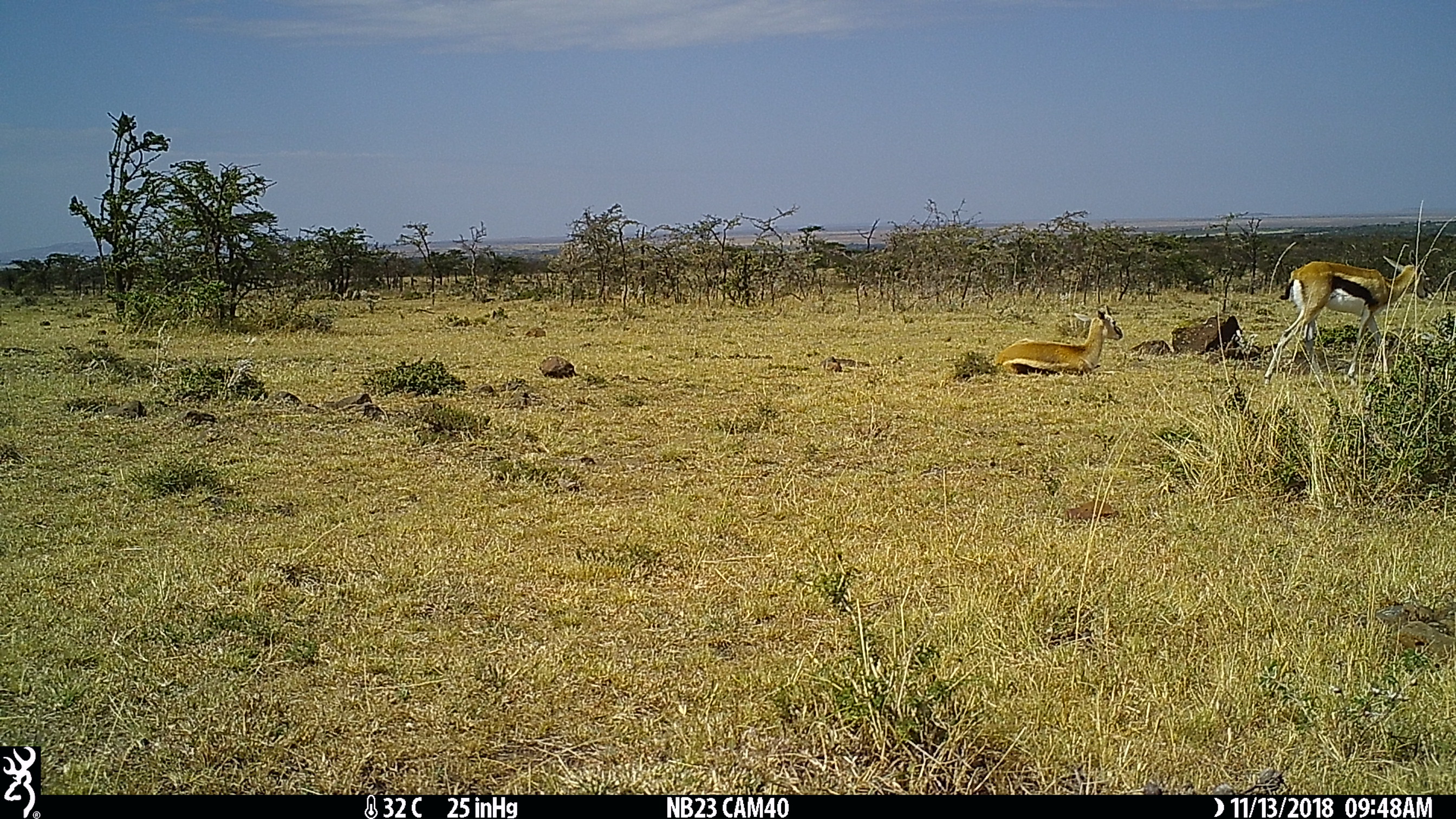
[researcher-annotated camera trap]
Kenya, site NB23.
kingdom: Animalia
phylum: Chordata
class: Mammalia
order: Artiodactyla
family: Bovidae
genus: Eudorcas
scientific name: Eudorcas thomsonii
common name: thomon's gazelle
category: gazelle thomsons